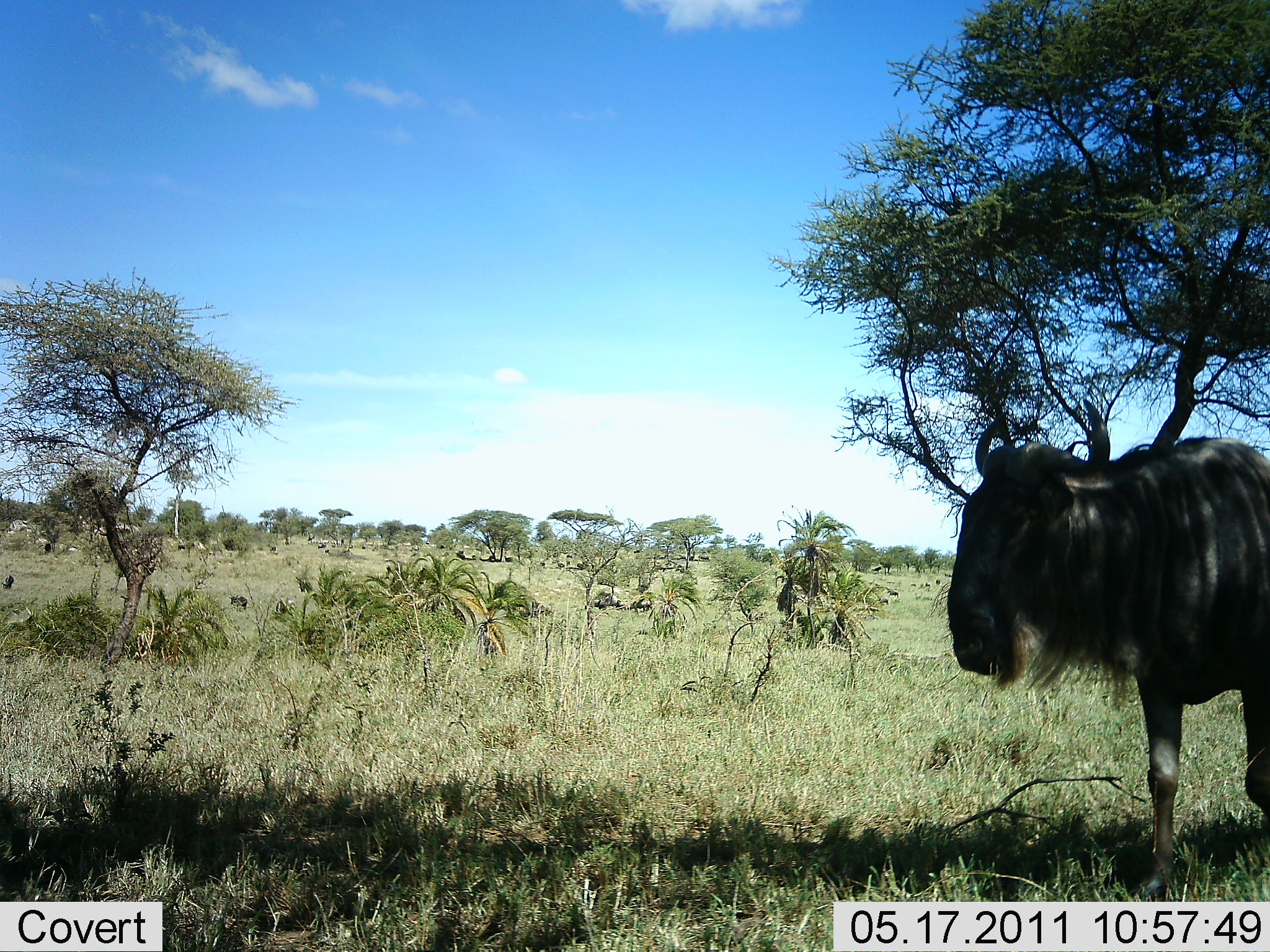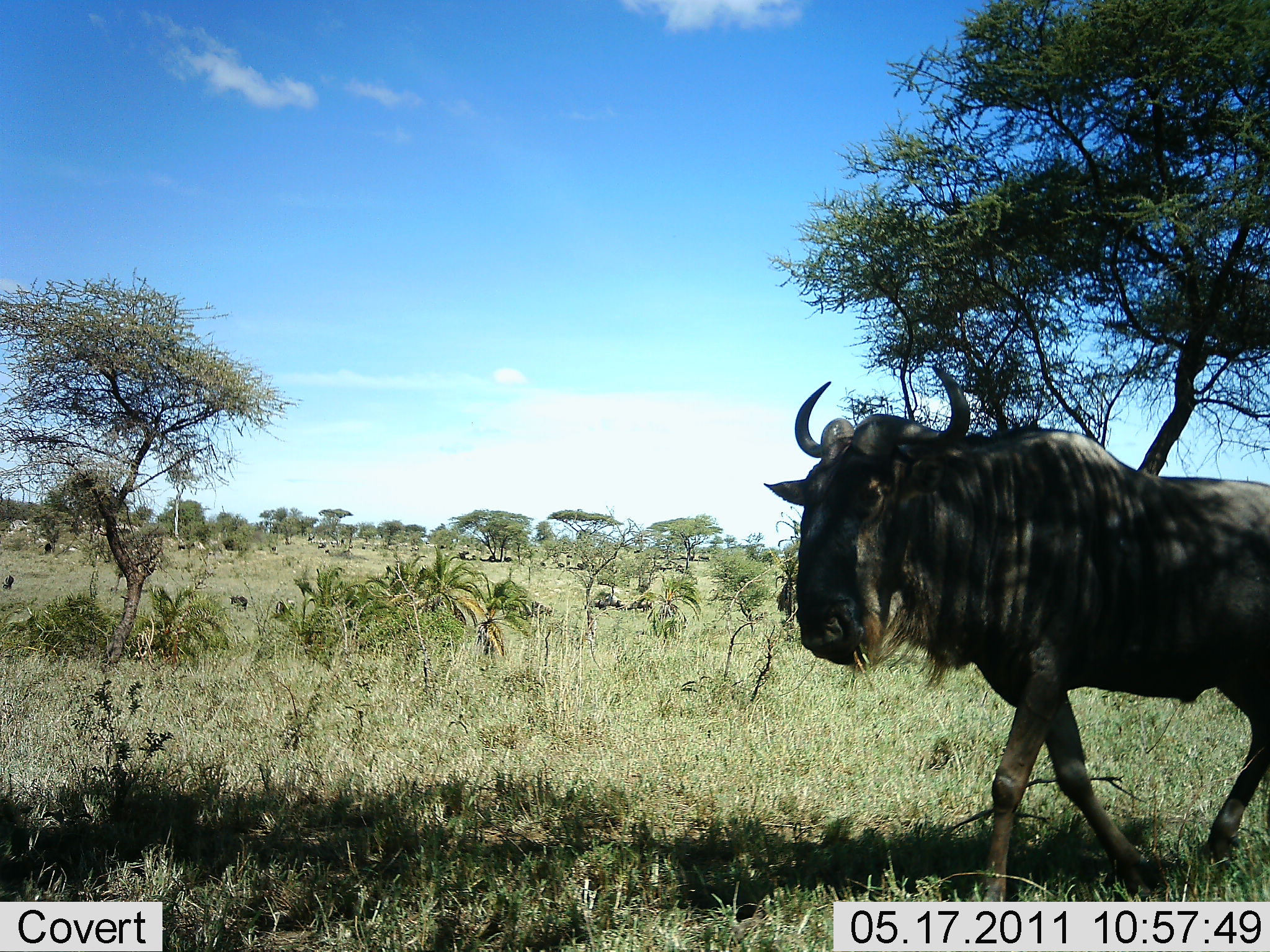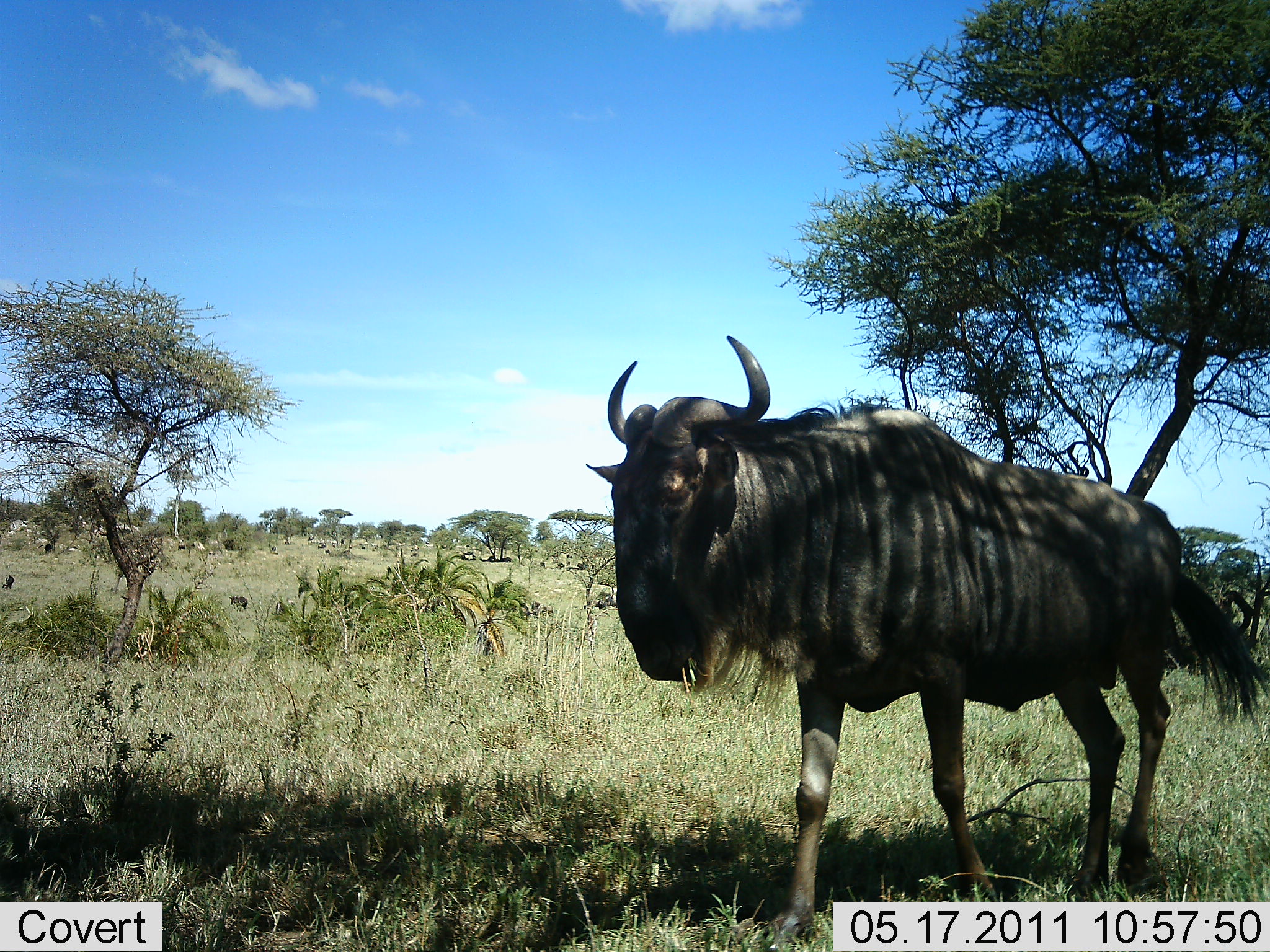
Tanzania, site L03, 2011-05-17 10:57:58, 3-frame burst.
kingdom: Animalia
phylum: Chordata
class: Mammalia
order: Artiodactyla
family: Bovidae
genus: Connochaetes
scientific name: Connochaetes taurinus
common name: blue wildebeest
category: wildebeest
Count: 1.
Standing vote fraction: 18%.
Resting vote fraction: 0%.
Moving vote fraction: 91%.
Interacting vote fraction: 0%.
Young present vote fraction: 0%.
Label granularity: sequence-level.